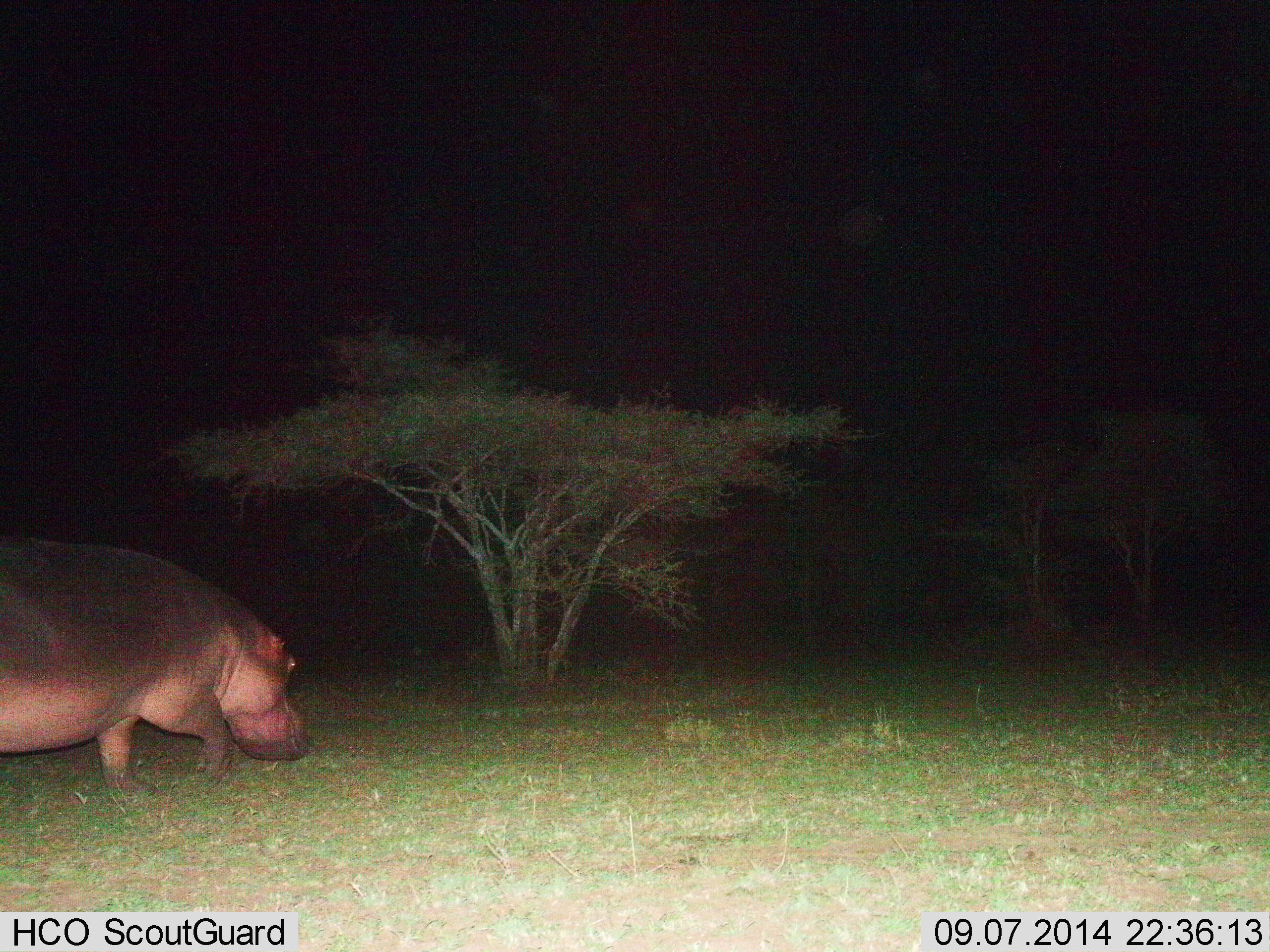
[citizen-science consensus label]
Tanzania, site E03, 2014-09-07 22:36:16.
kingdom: Animalia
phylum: Chordata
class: Mammalia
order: Artiodactyla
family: Hippopotamidae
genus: Hippopotamus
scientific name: Hippopotamus amphibius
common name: hippopotamus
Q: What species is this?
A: Hippopotamus (Hippopotamus amphibius).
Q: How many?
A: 1.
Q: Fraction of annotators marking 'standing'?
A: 10%.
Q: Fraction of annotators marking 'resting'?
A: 0%.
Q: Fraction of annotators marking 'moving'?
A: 80%.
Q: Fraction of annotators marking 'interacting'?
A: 0%.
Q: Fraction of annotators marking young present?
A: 0%.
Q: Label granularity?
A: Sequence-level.